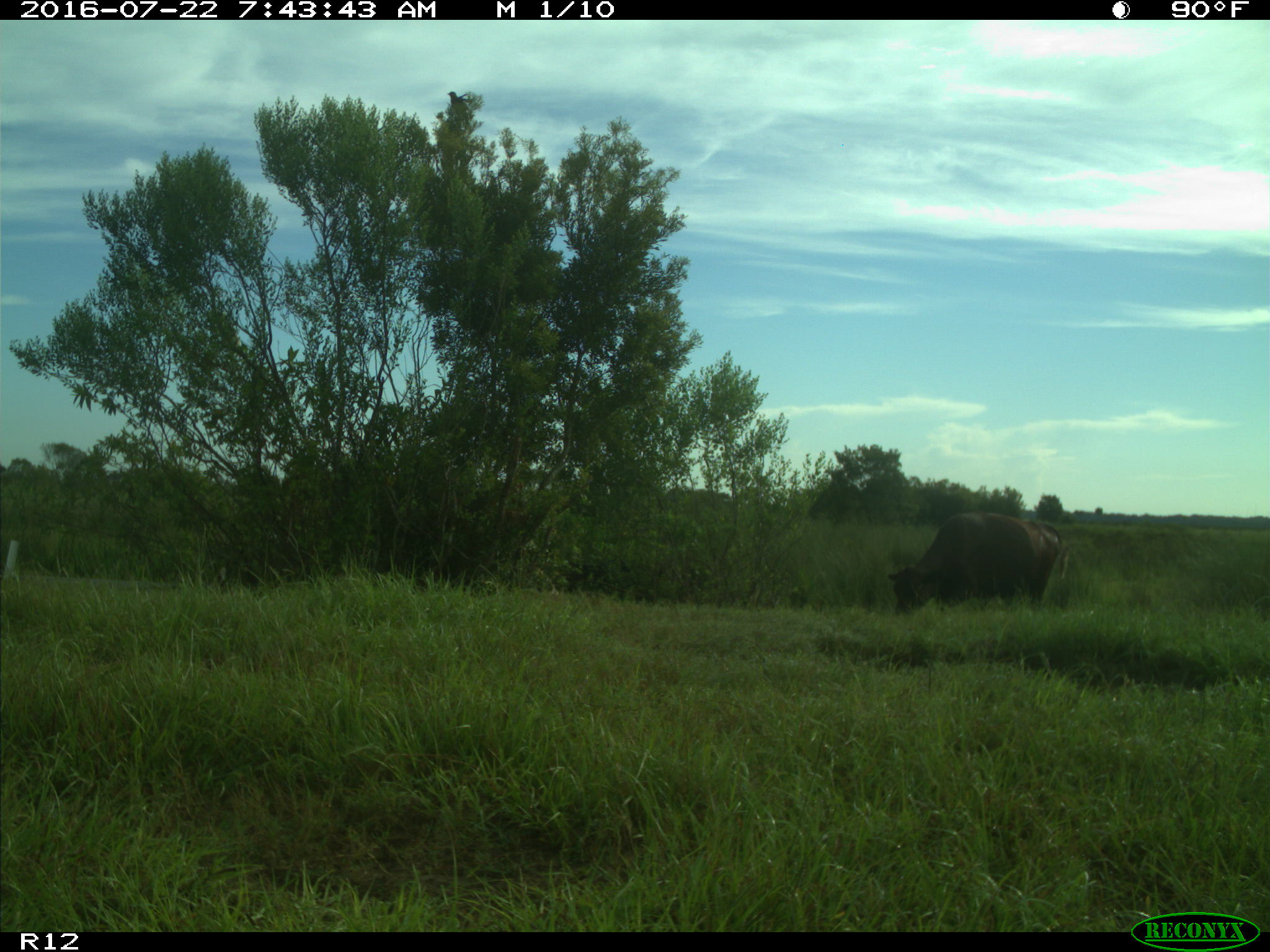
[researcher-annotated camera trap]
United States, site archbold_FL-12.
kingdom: Animalia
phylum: Chordata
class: Mammalia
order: Artiodactyla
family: Bovidae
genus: Bos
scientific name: Bos taurus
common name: domestic cow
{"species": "Bos taurus (domestic cow)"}